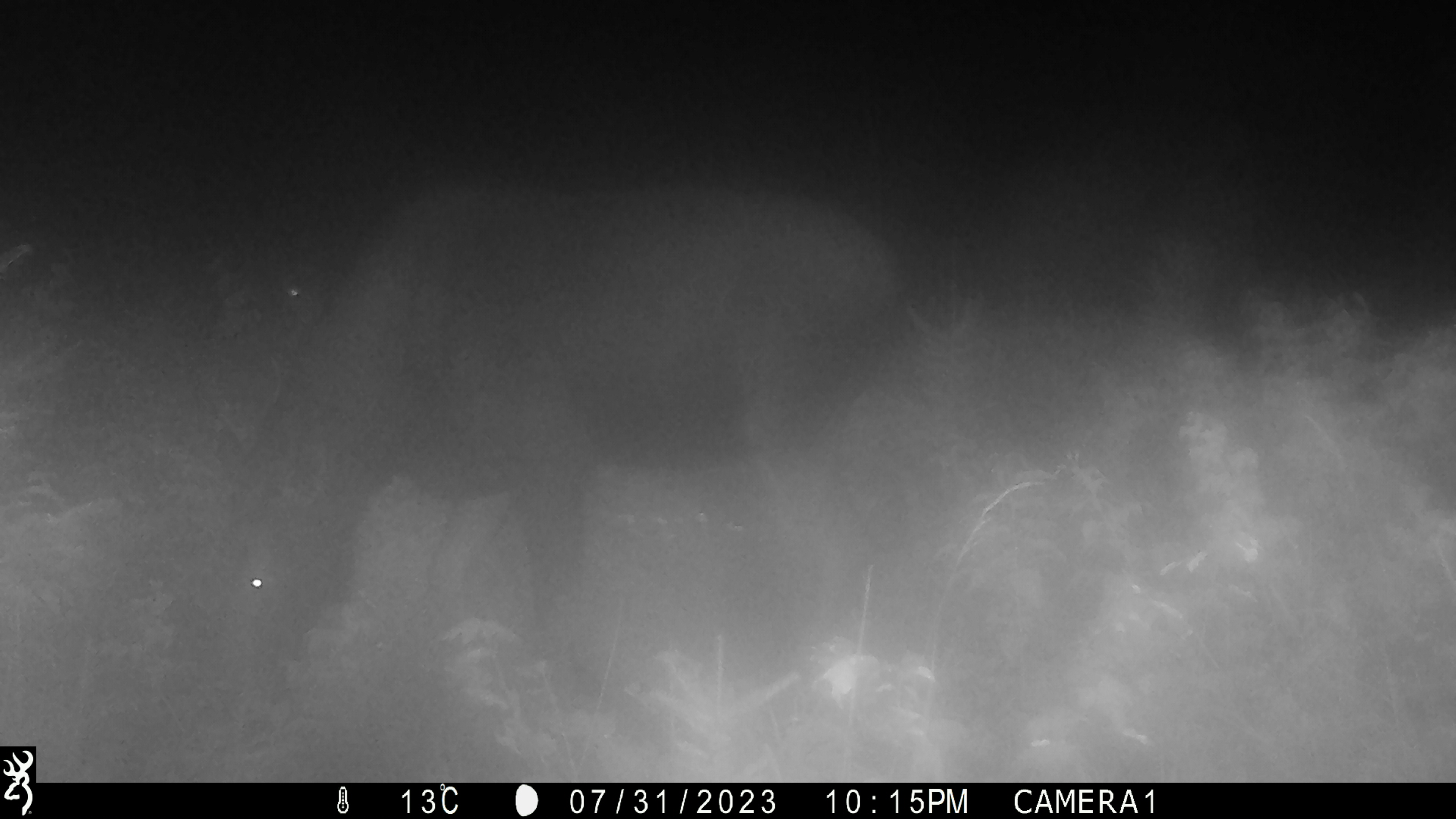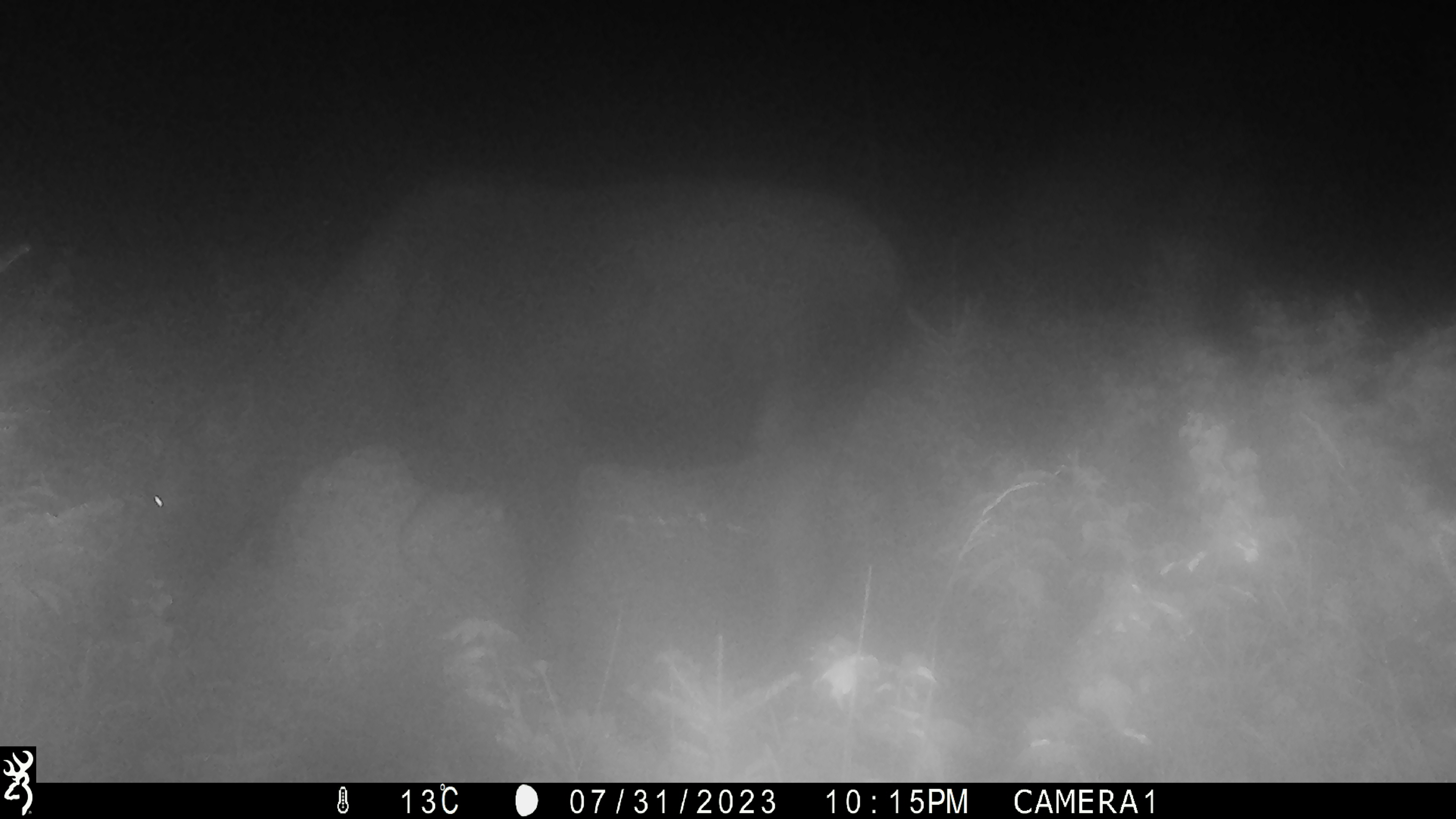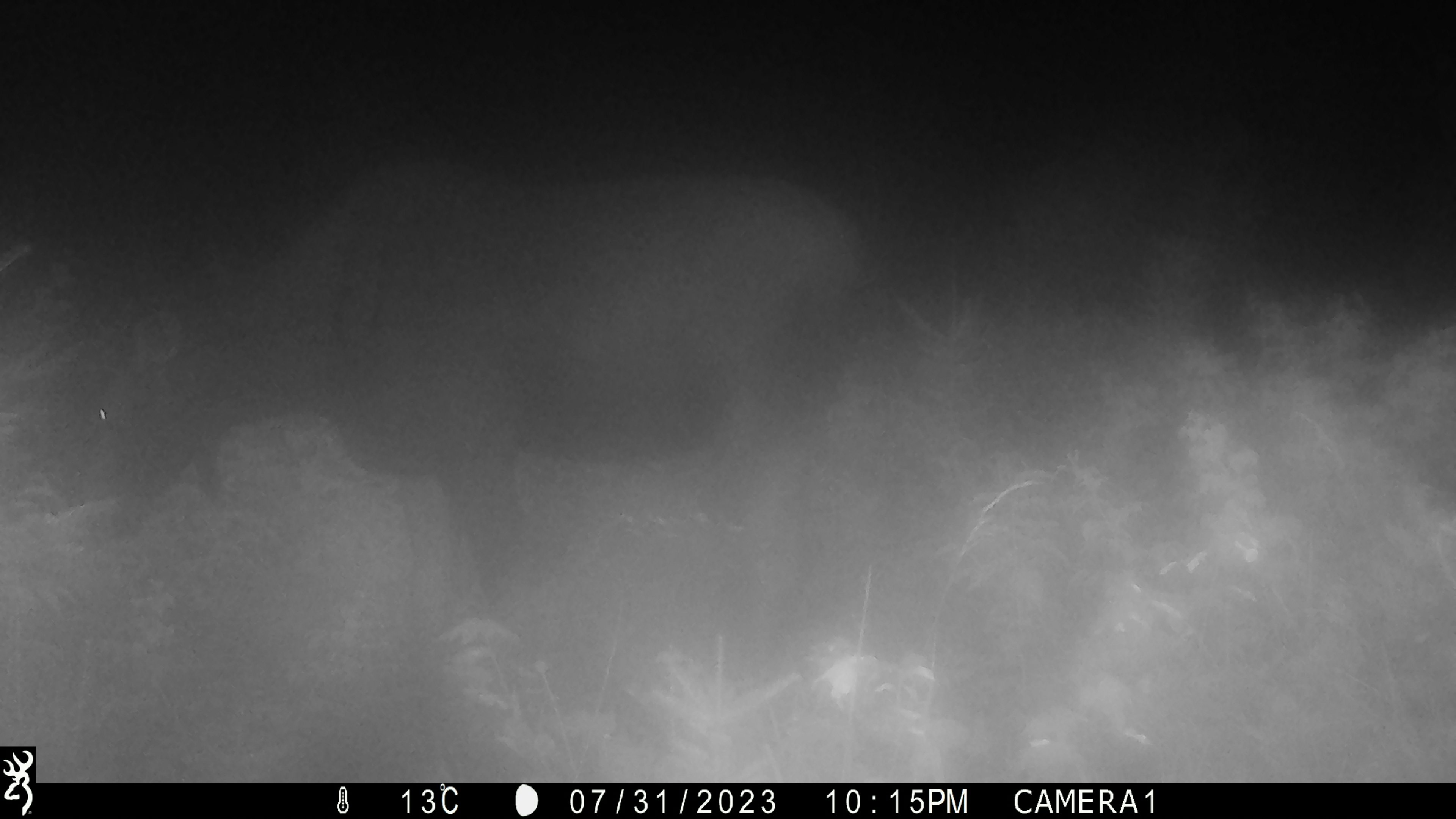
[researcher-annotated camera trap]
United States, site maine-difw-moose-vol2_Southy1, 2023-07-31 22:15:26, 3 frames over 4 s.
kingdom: Animalia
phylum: Chordata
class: Mammalia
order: Artiodactyla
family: Cervidae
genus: Alces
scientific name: Alces alces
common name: moose